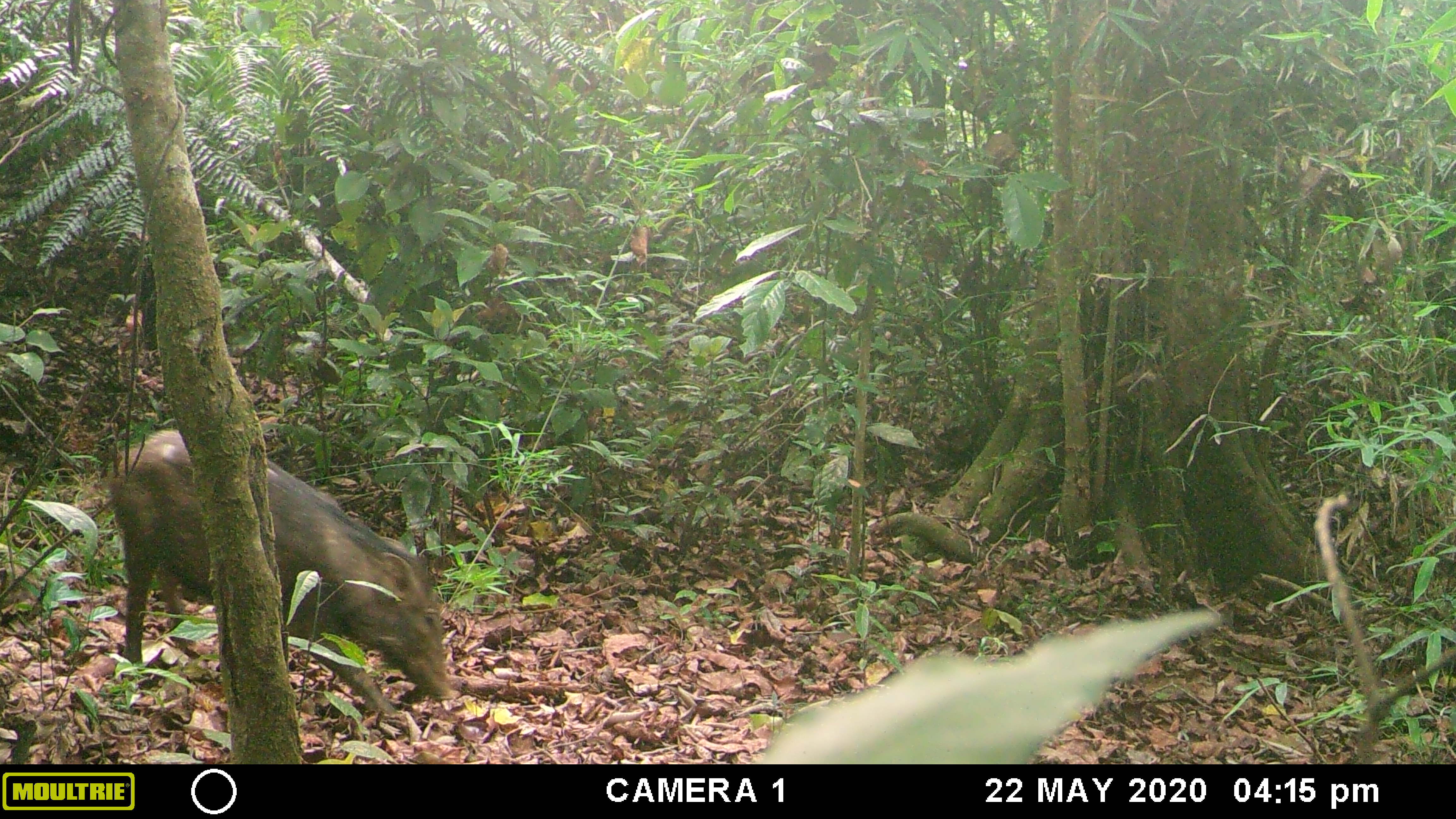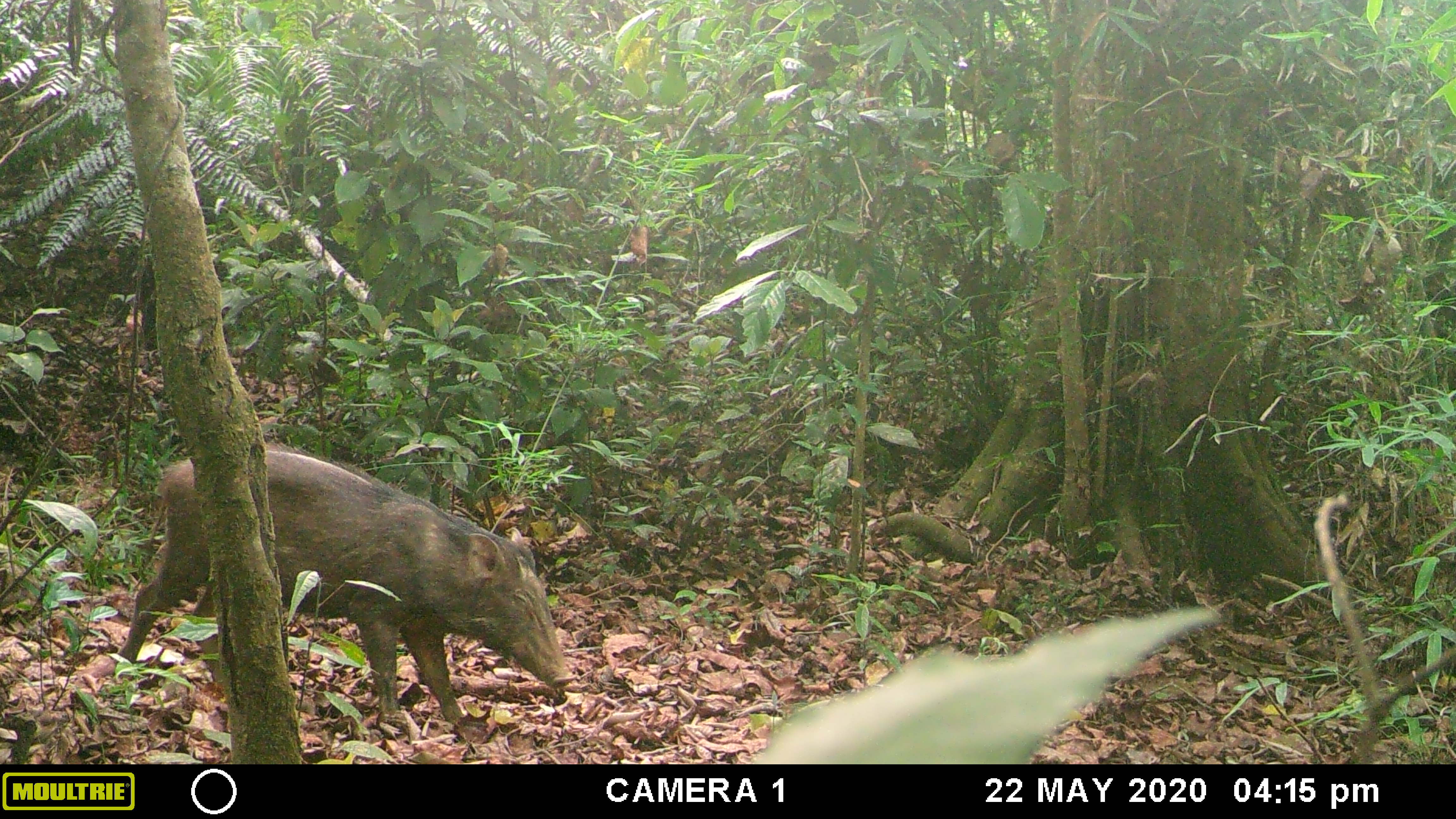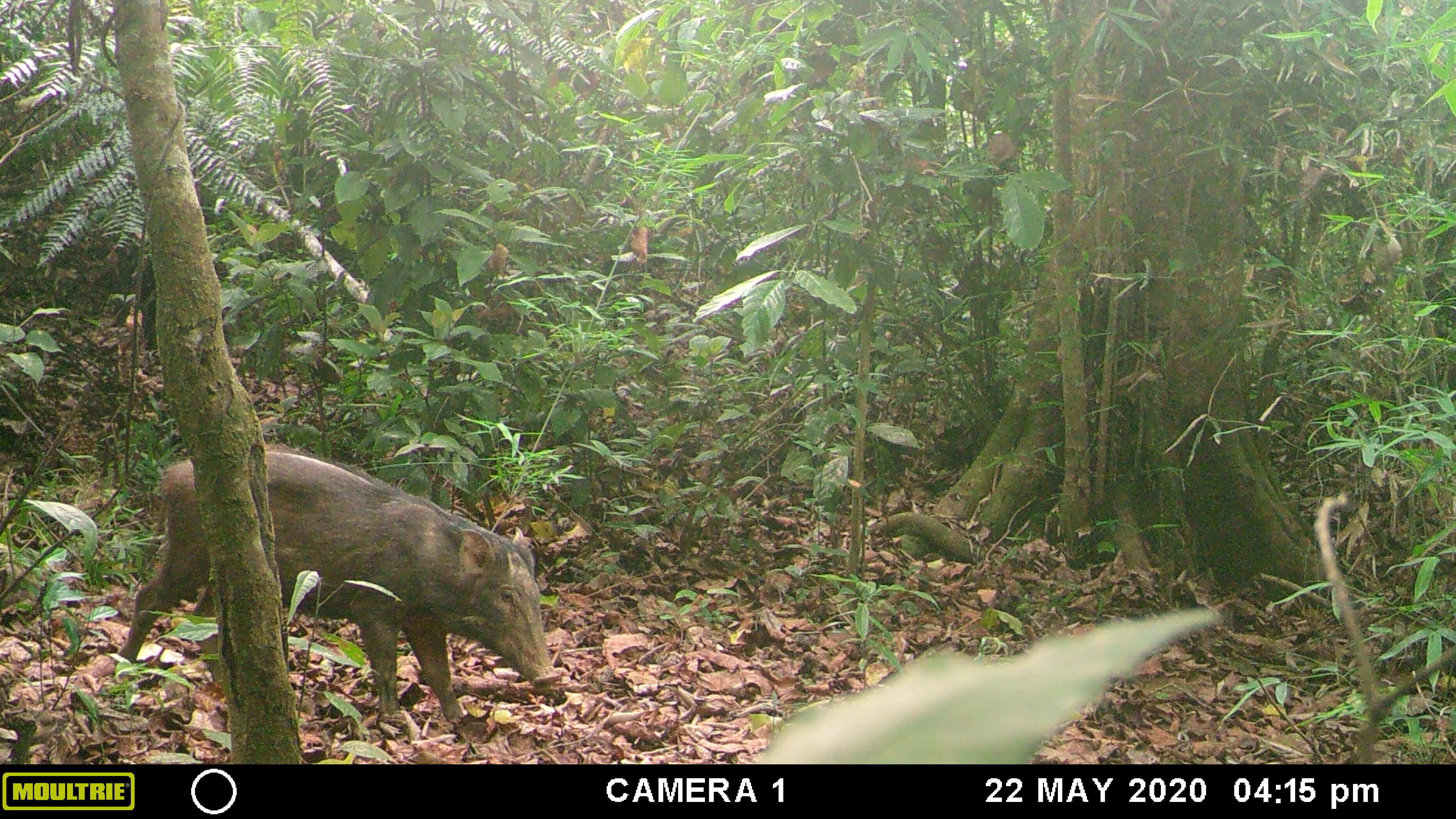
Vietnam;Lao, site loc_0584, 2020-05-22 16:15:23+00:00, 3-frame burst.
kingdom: Animalia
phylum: Chordata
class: Mammalia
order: Artiodactyla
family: Suidae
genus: Sus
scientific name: Sus scrofa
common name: eurasian wild pig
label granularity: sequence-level